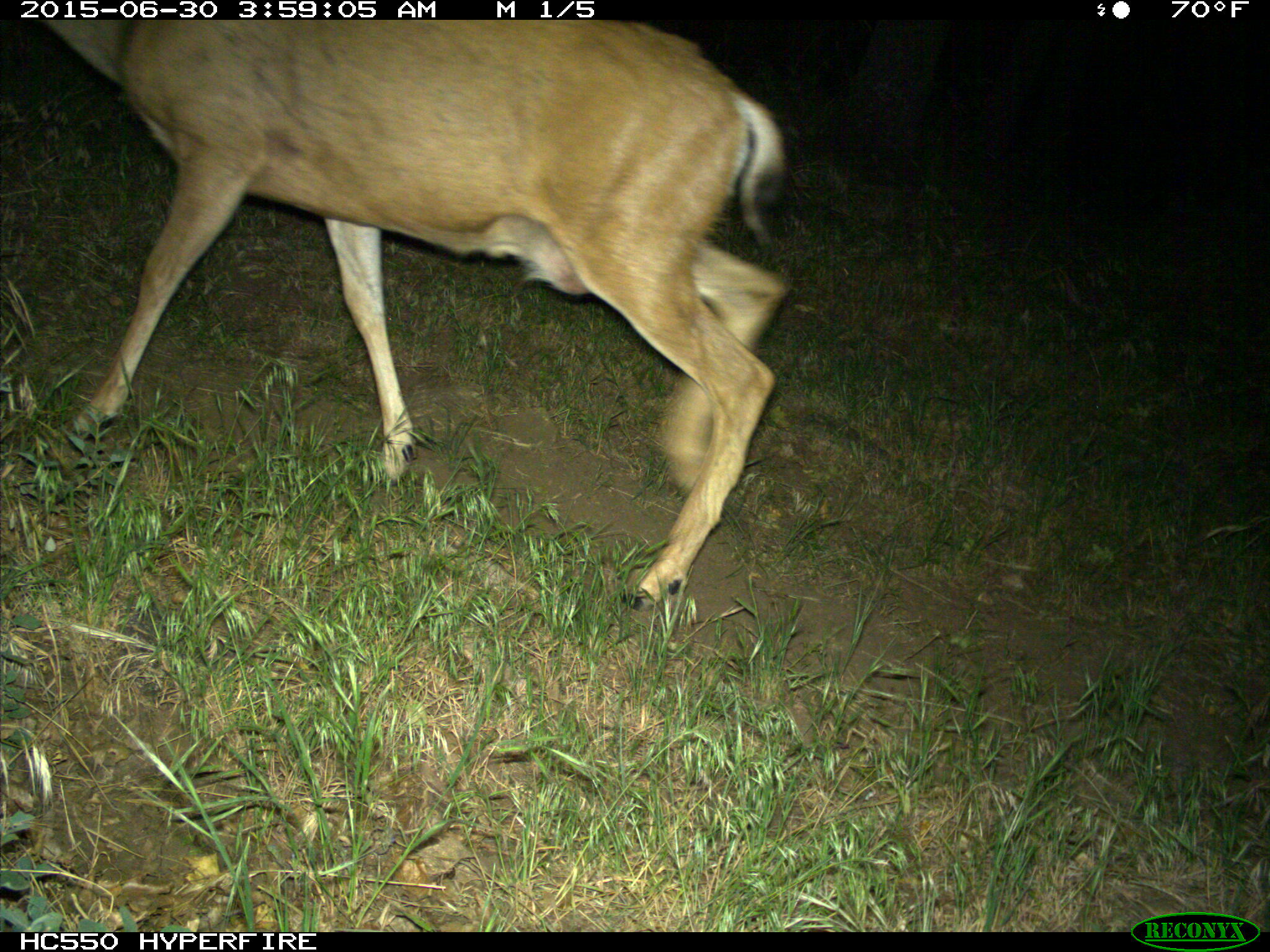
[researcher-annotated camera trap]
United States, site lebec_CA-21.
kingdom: Animalia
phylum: Chordata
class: Mammalia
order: Artiodactyla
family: Cervidae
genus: Odocoileus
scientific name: Odocoileus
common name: deer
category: unidentified deer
Unidentified deer (deer) (Odocoileus).